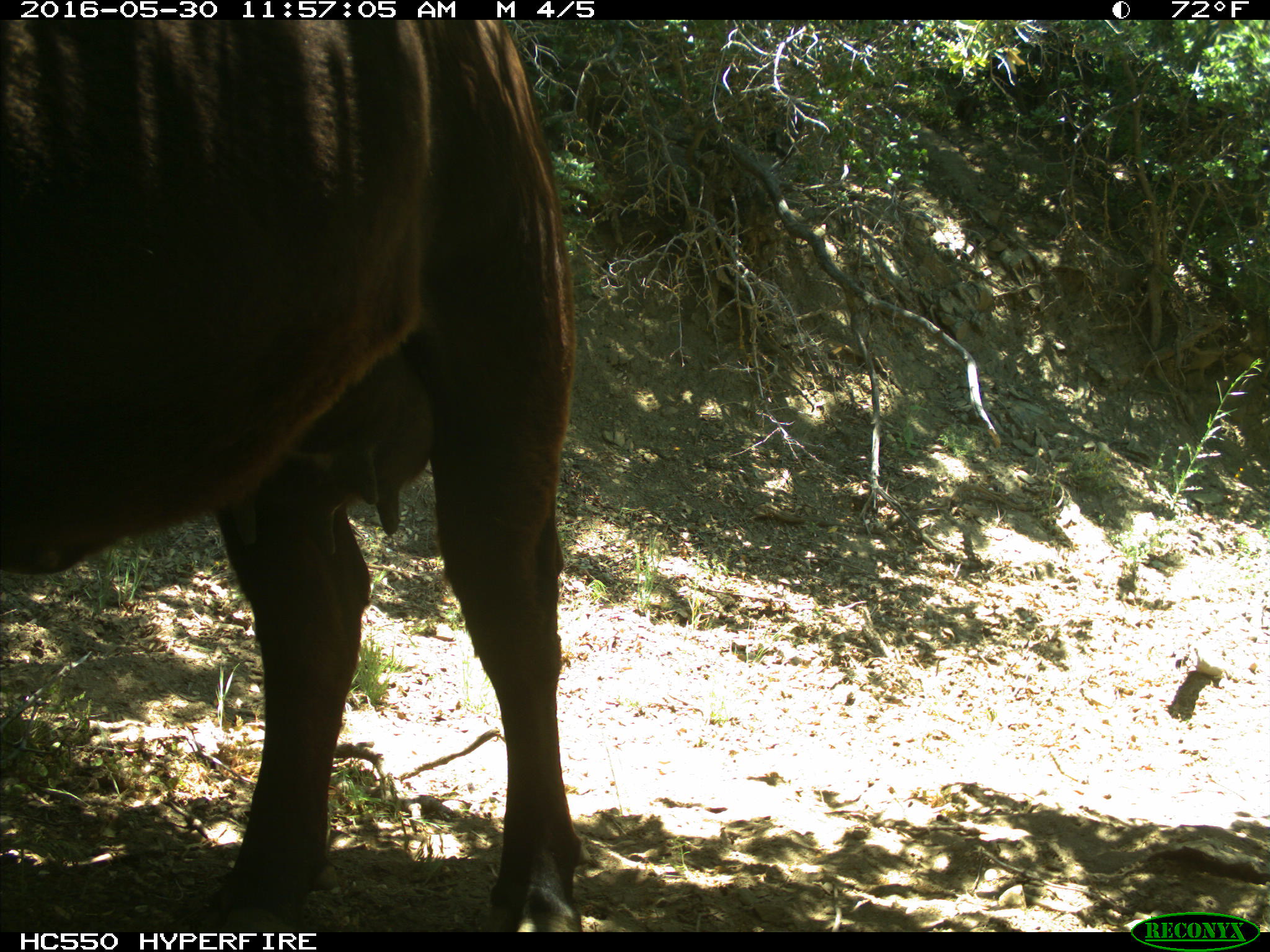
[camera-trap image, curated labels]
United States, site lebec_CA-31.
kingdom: Animalia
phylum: Chordata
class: Mammalia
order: Artiodactyla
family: Bovidae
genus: Bos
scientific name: Bos taurus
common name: domestic cow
Bos taurus (domestic cow).